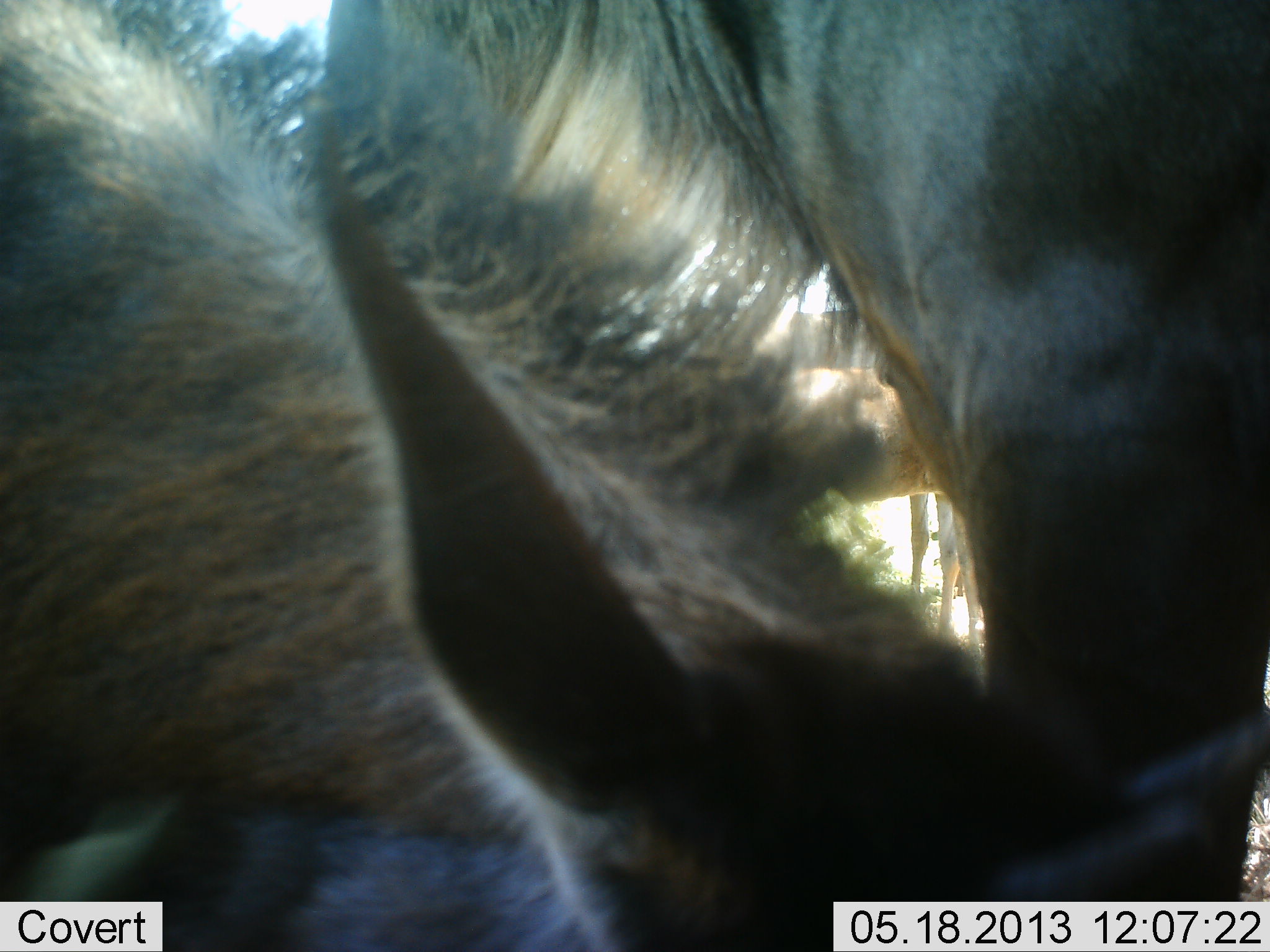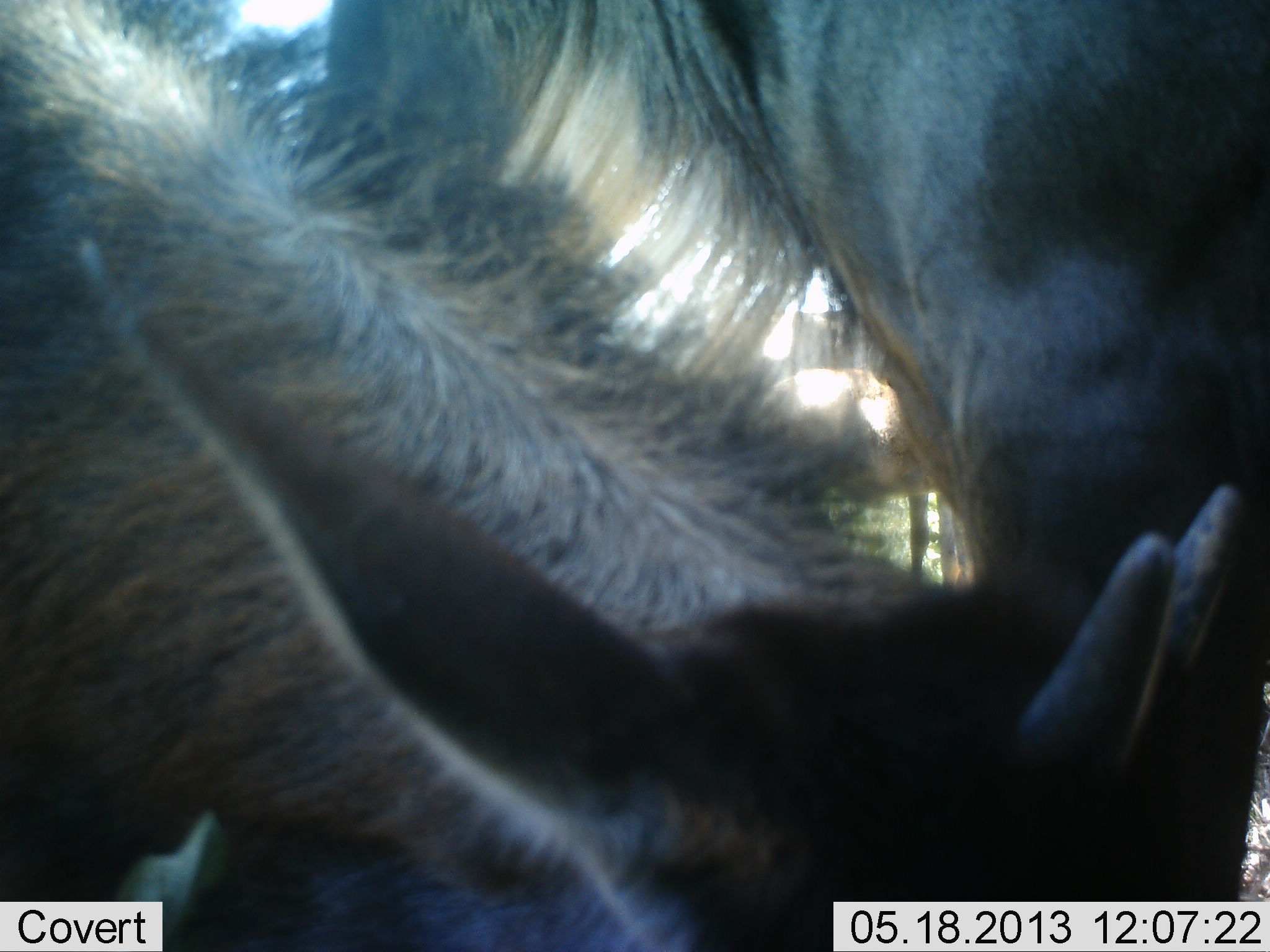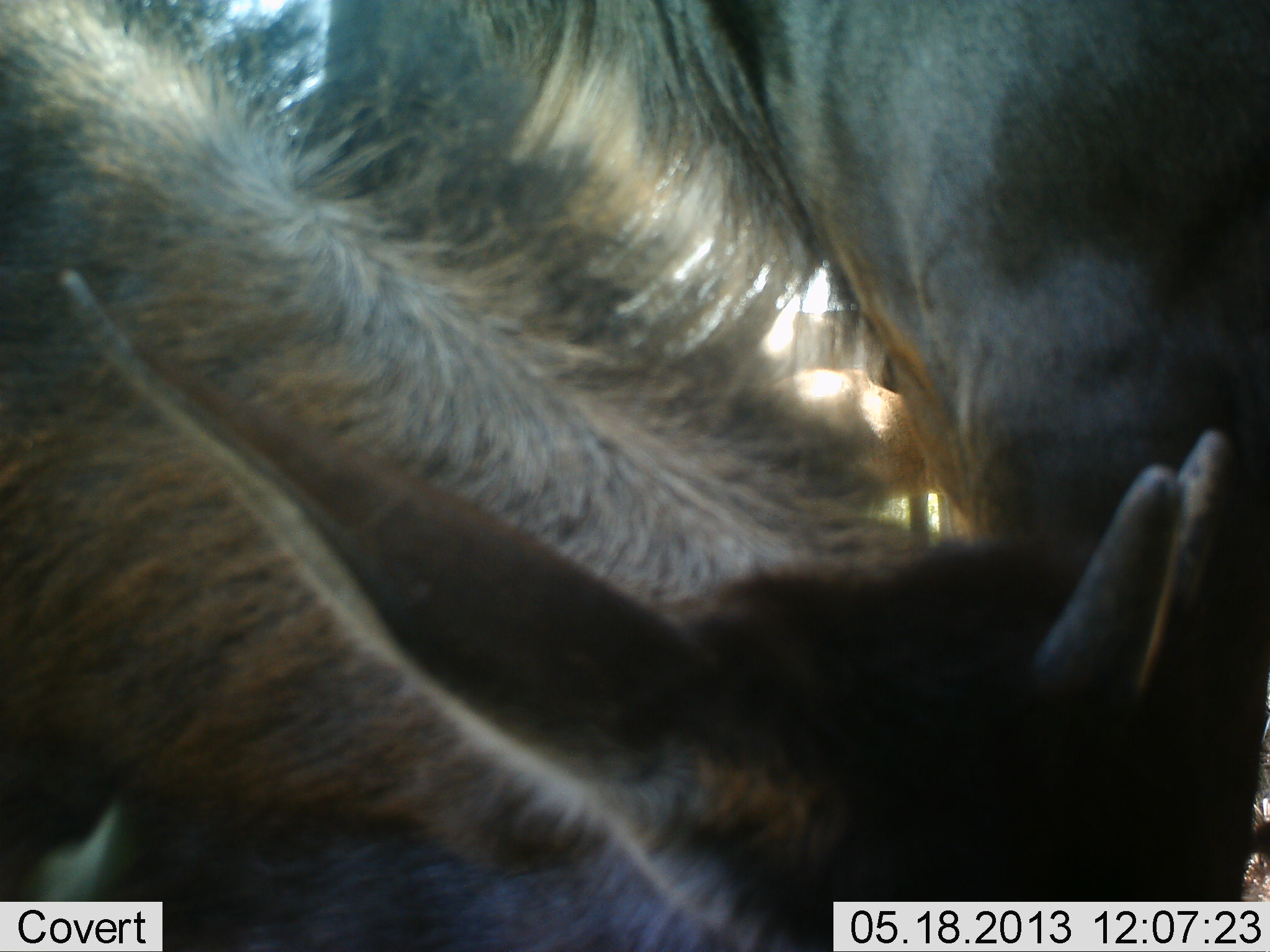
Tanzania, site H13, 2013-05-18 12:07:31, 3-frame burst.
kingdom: Animalia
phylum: Chordata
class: Mammalia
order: Artiodactyla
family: Bovidae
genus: Connochaetes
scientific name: Connochaetes taurinus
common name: blue wildebeest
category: wildebeest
Wildebeest (blue wildebeest) (Connochaetes taurinus), count 3. Behavior (volunteer vote fractions): standing 96%, resting 4%, moving 0%, interacting 4%. Young present (vote fraction): 30%. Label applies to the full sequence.